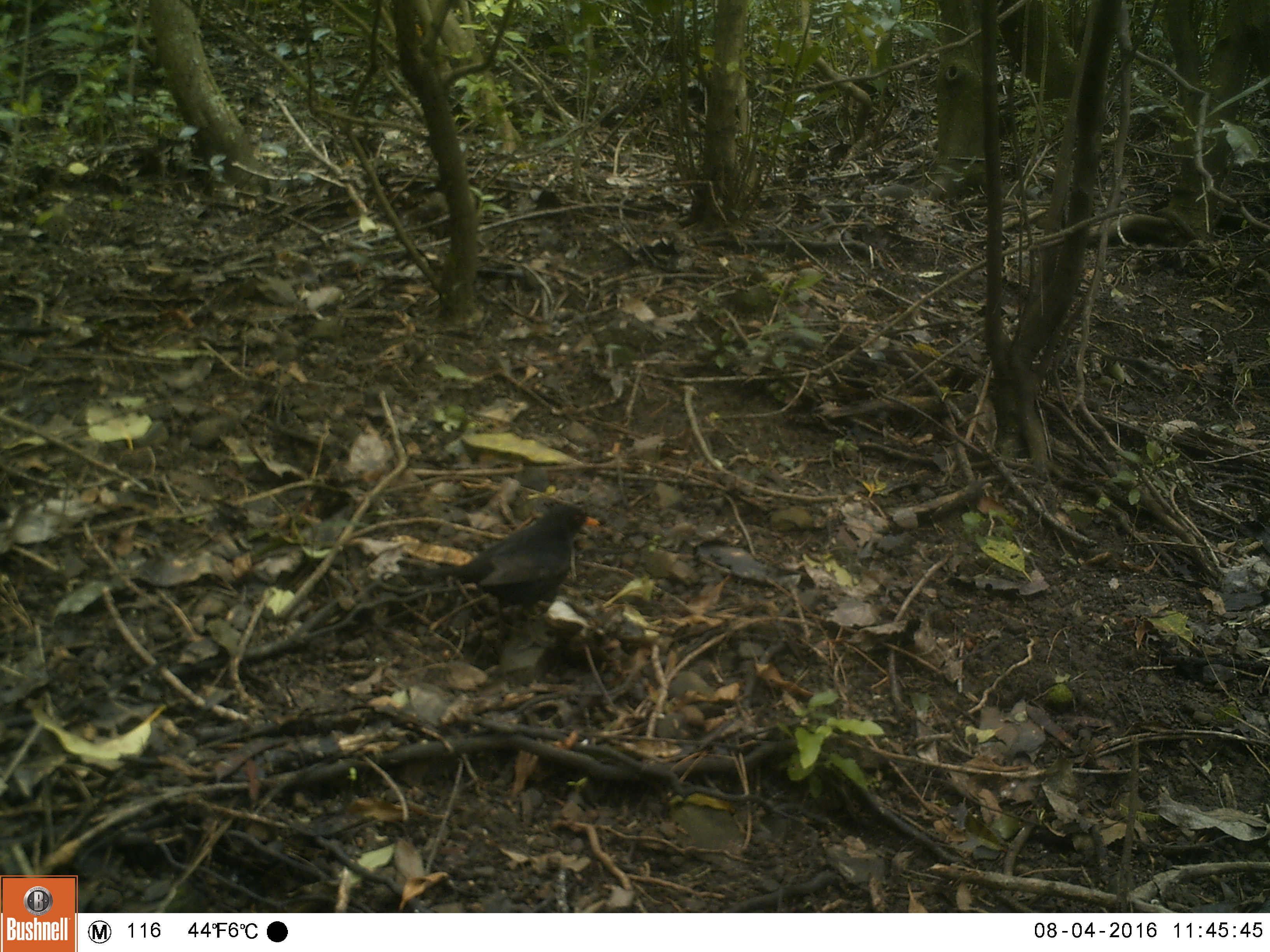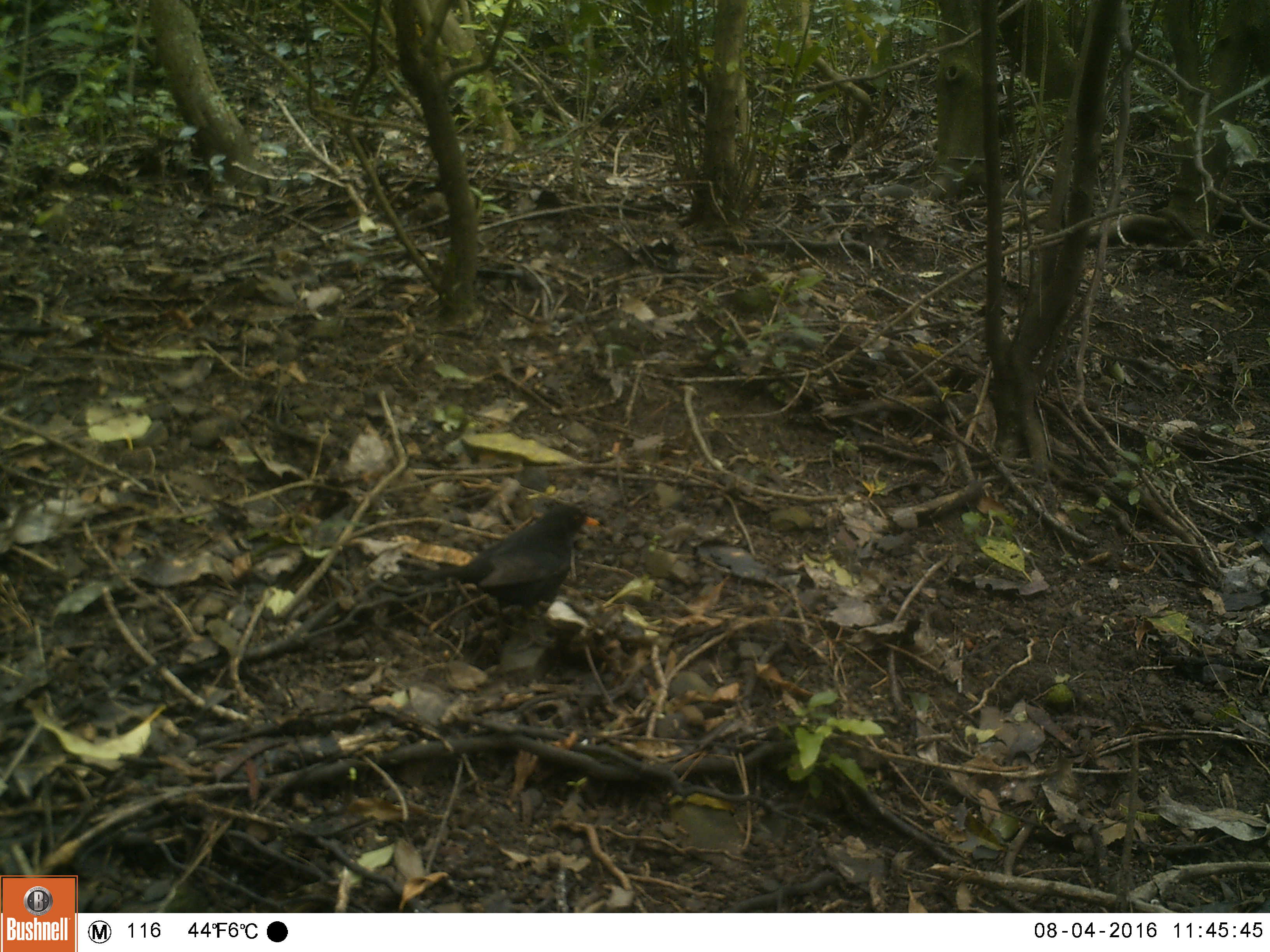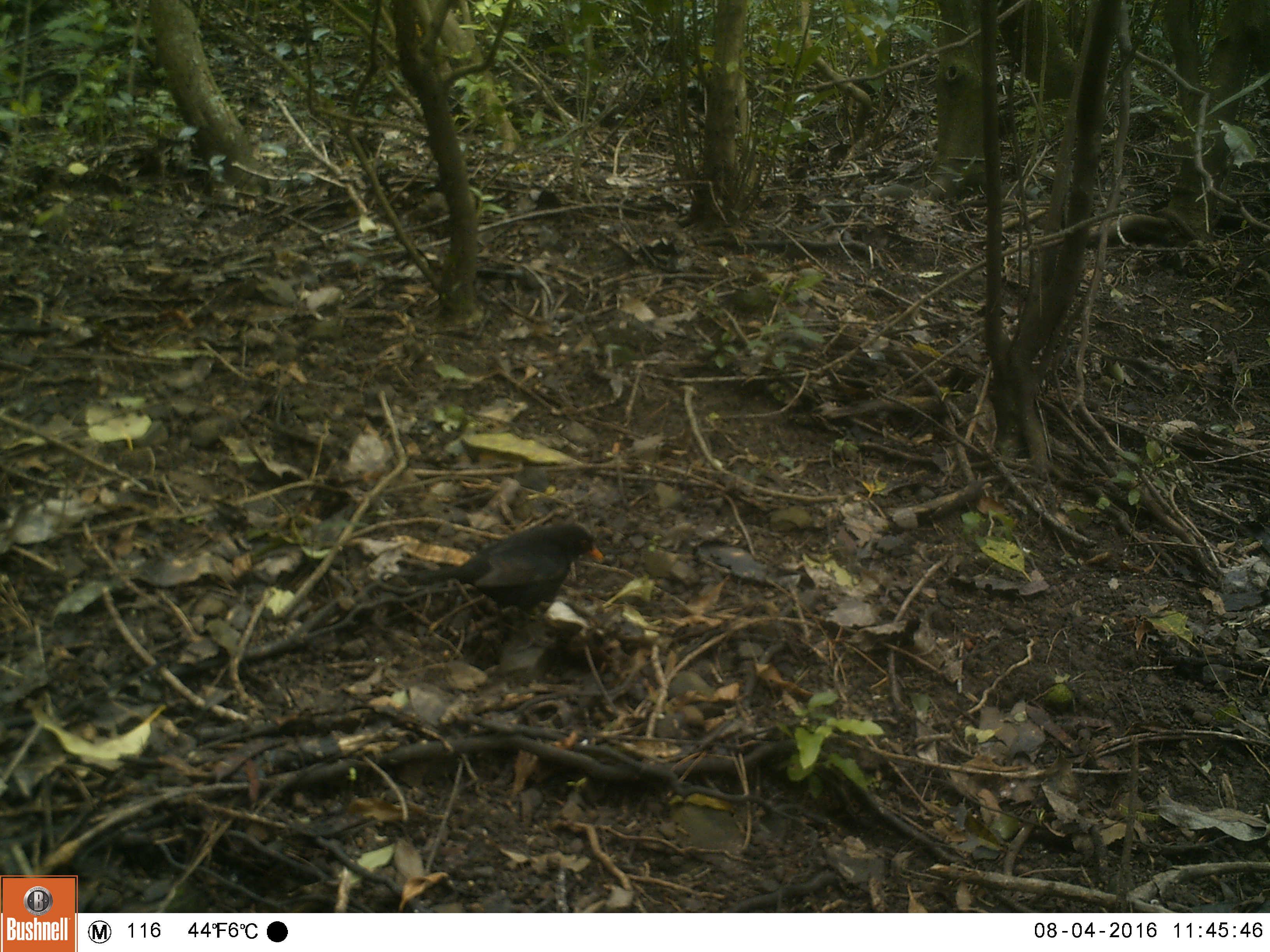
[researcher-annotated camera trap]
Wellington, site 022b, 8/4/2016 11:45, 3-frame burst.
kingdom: Animalia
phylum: Chordata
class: Aves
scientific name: Aves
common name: bird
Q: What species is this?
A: Bird (Aves).